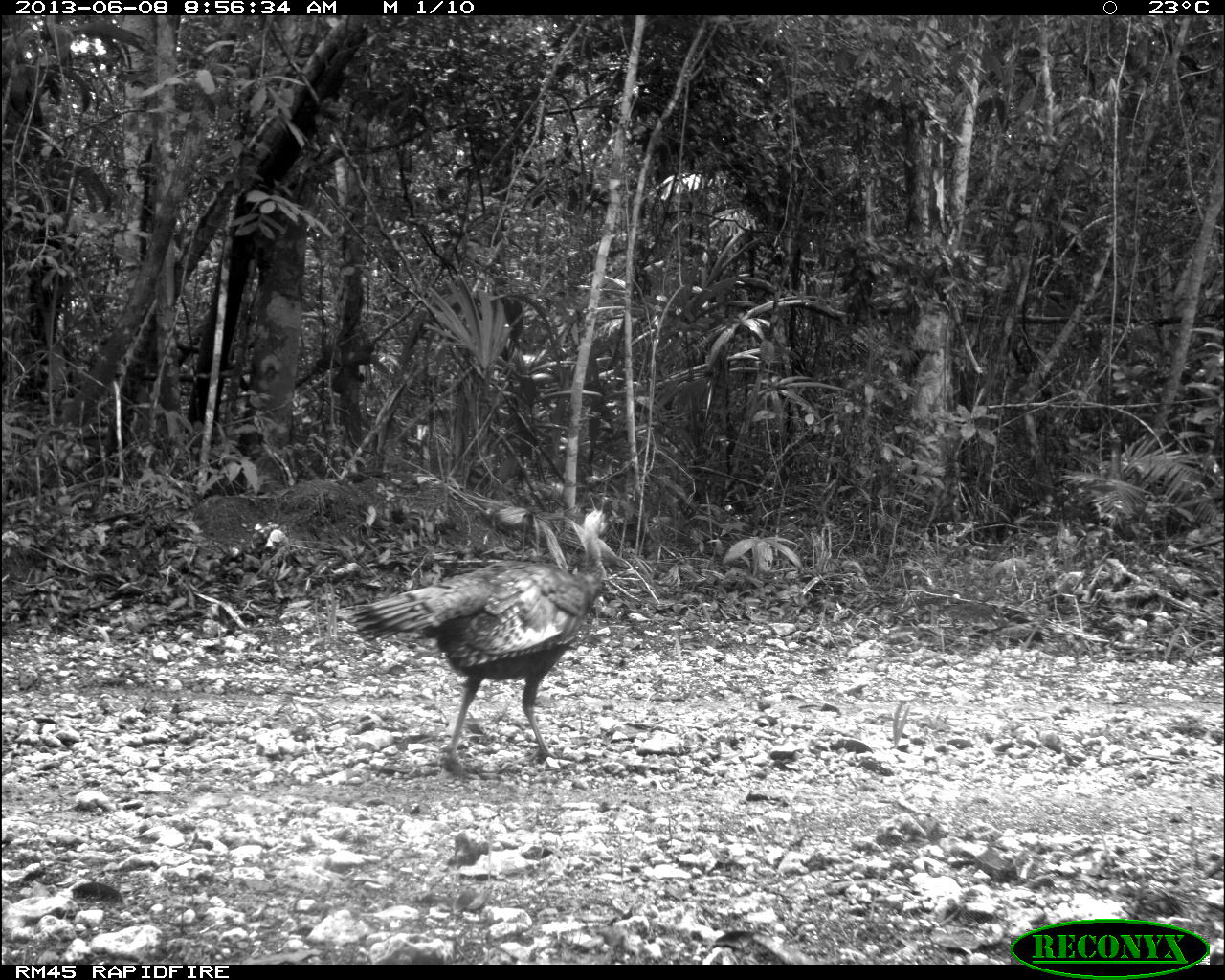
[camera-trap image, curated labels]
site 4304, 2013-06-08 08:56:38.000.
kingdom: Animalia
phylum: Chordata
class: Aves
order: Galliformes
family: Phasianidae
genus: Meleagris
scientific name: Meleagris ocellata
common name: ocellated turkey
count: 3